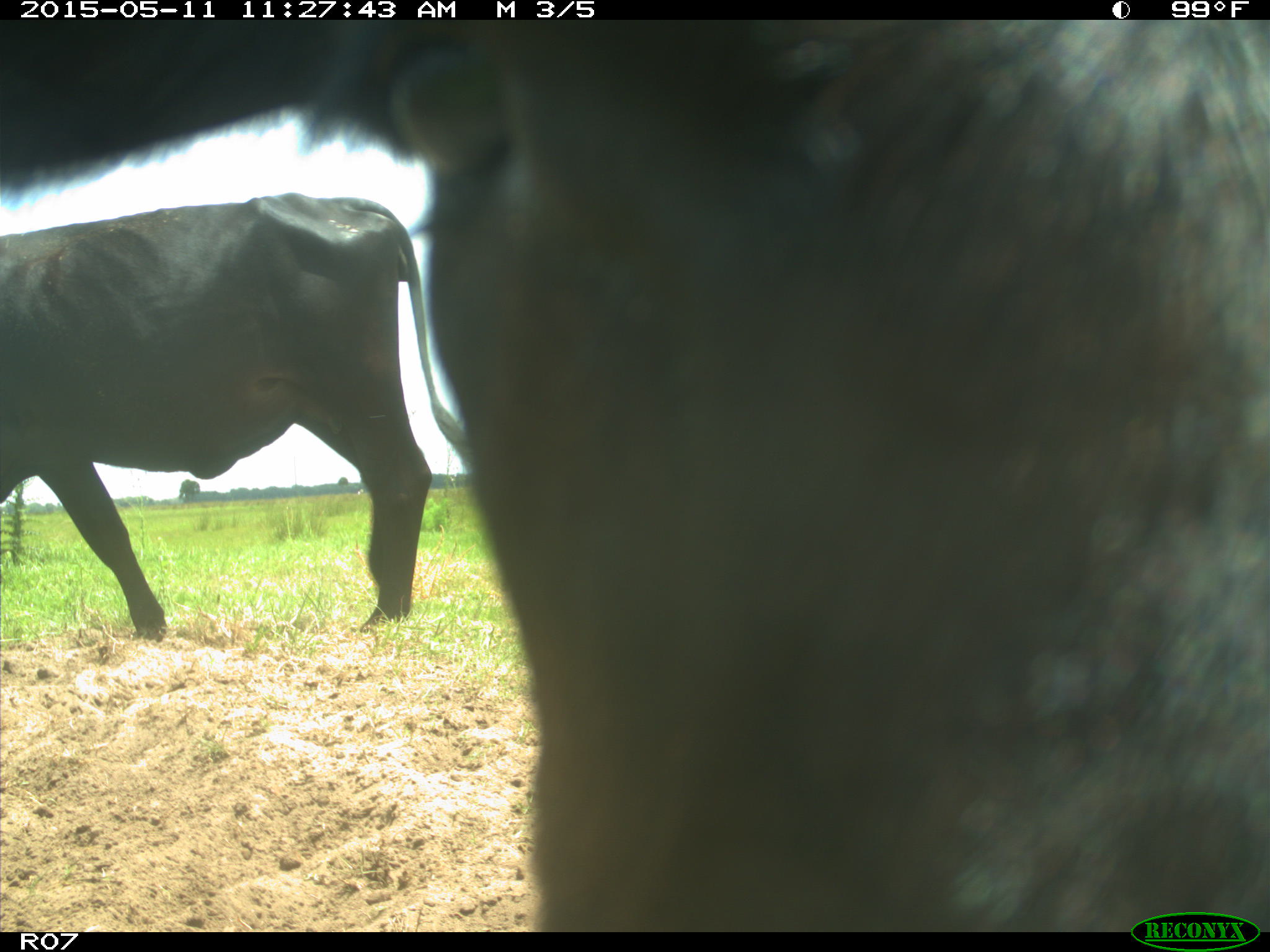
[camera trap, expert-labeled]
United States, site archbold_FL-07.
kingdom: Animalia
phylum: Chordata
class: Mammalia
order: Artiodactyla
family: Bovidae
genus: Bos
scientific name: Bos taurus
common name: domestic cow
Bos taurus (domestic cow).